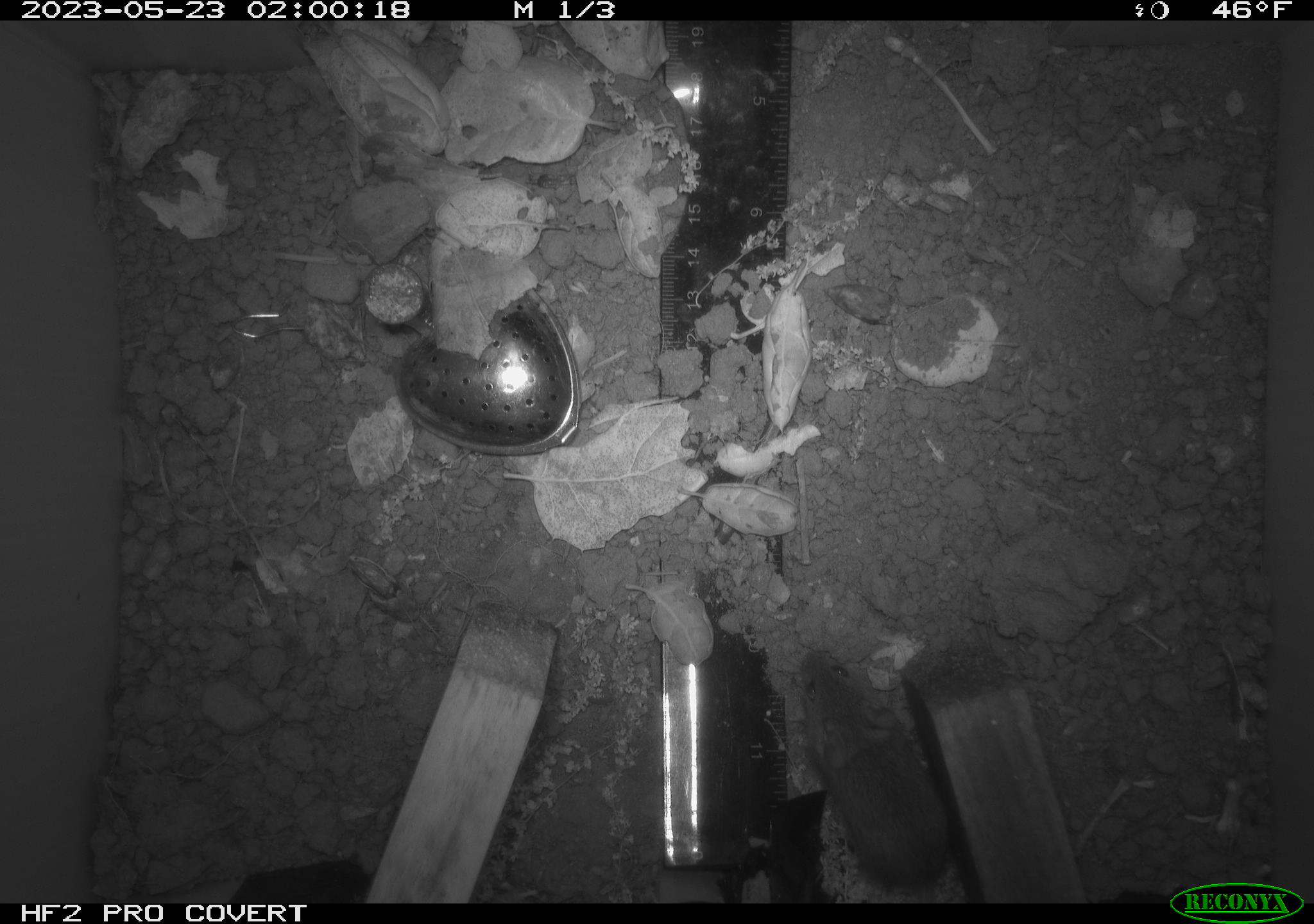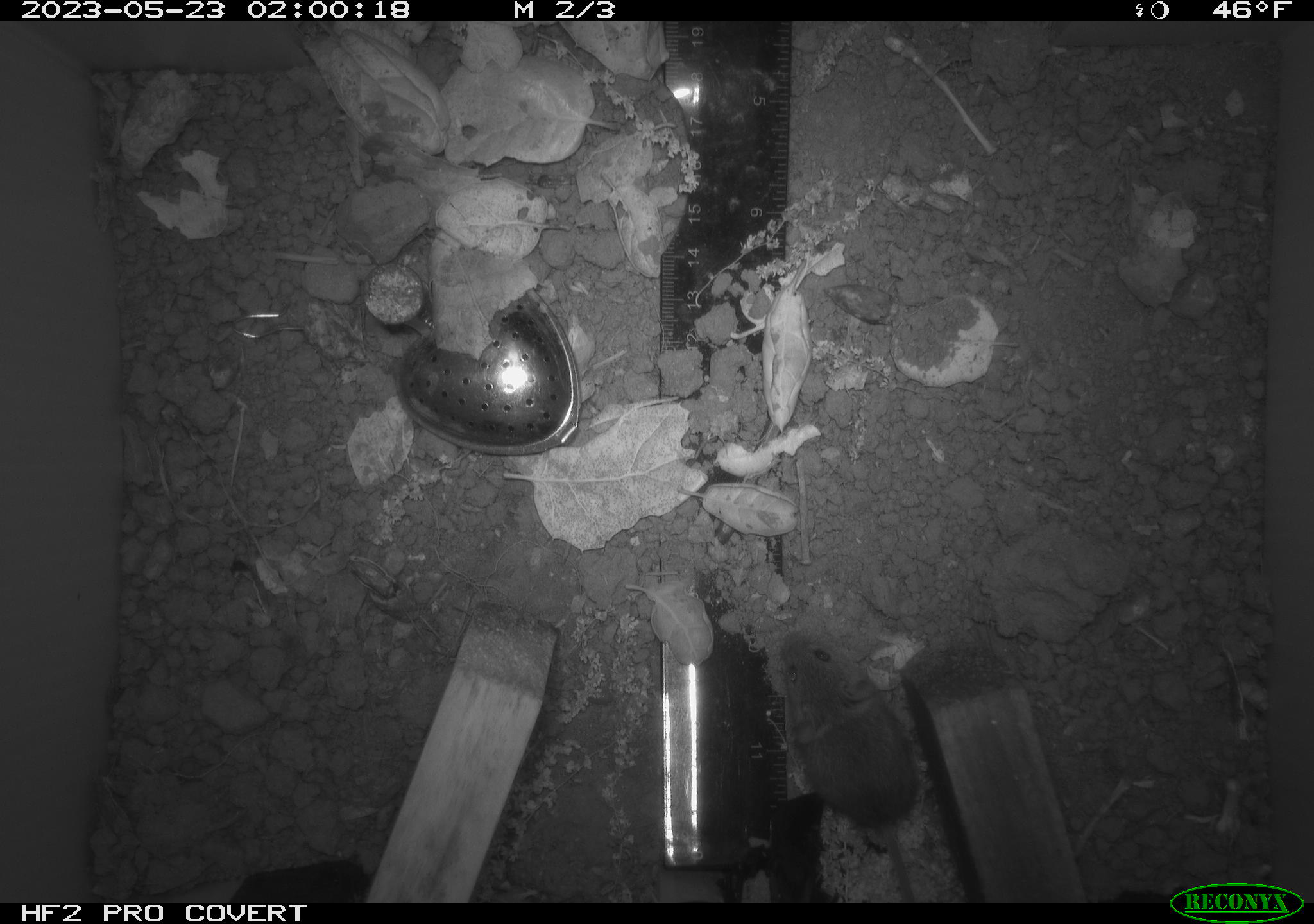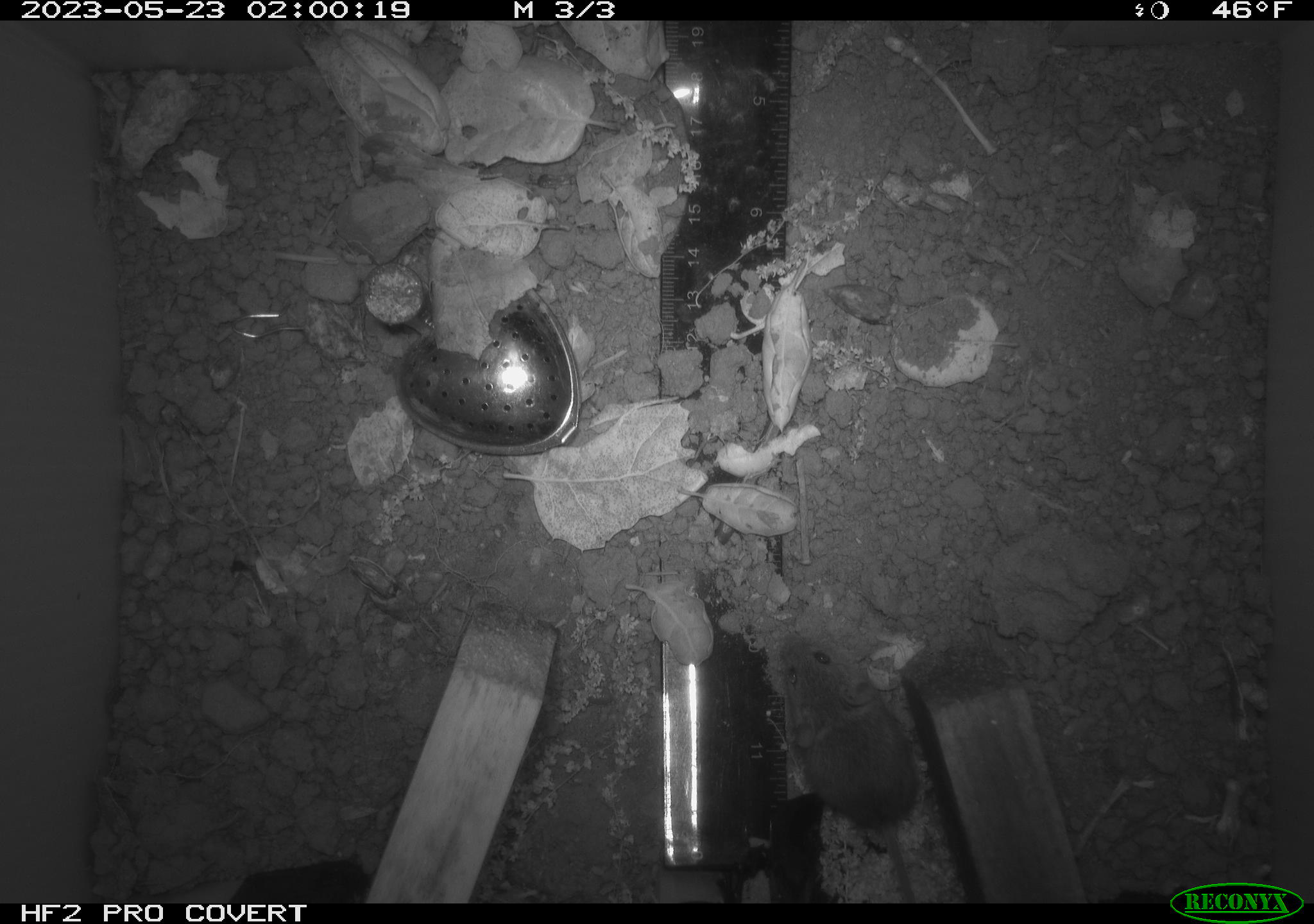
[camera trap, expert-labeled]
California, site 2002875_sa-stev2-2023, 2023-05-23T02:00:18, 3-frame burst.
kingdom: Animalia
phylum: Chordata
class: Mammalia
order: Eulipotyphla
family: Soricidae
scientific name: Soricidae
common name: shrews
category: soricidae family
Soricidae family (shrews) (Soricidae).